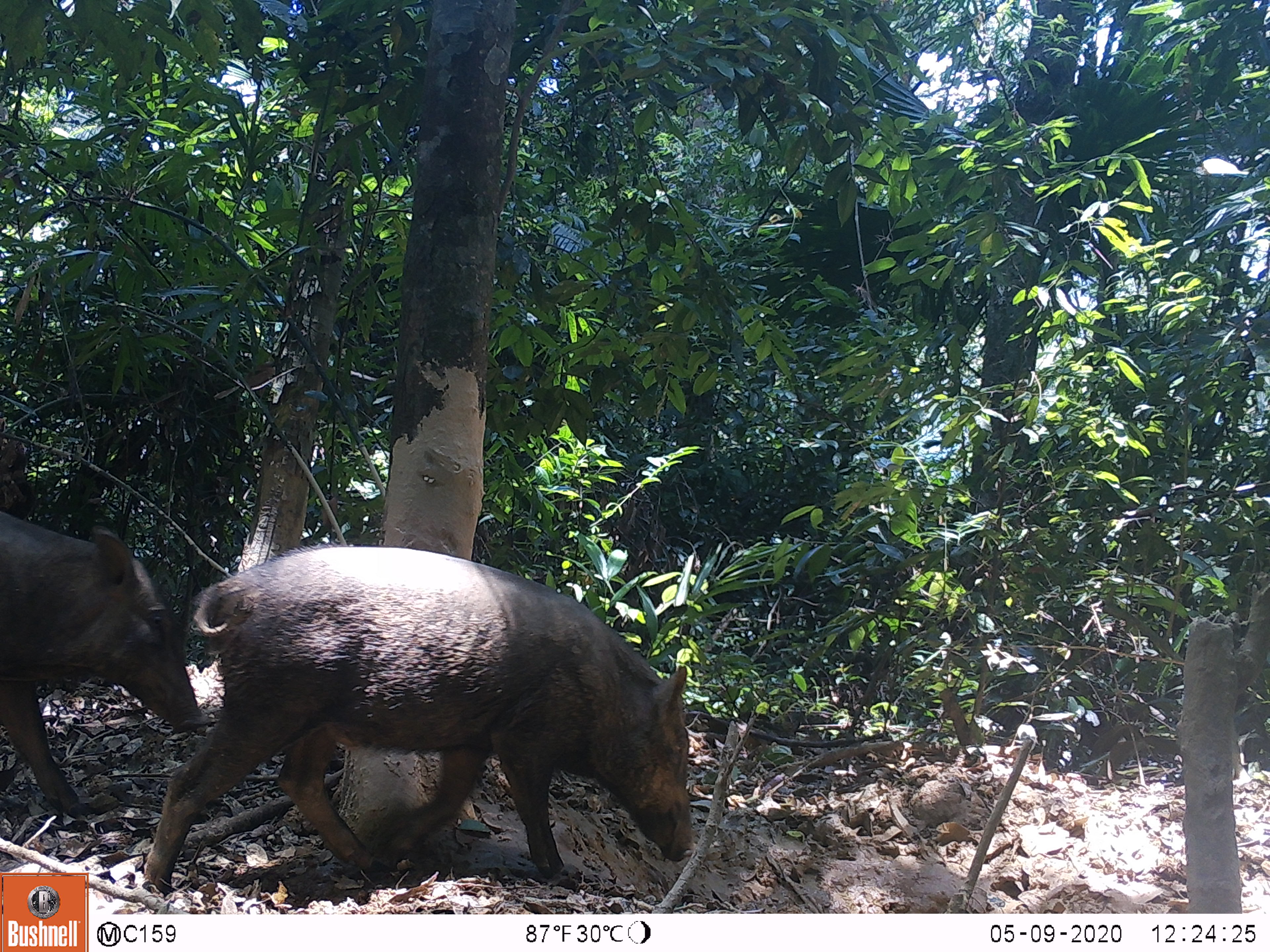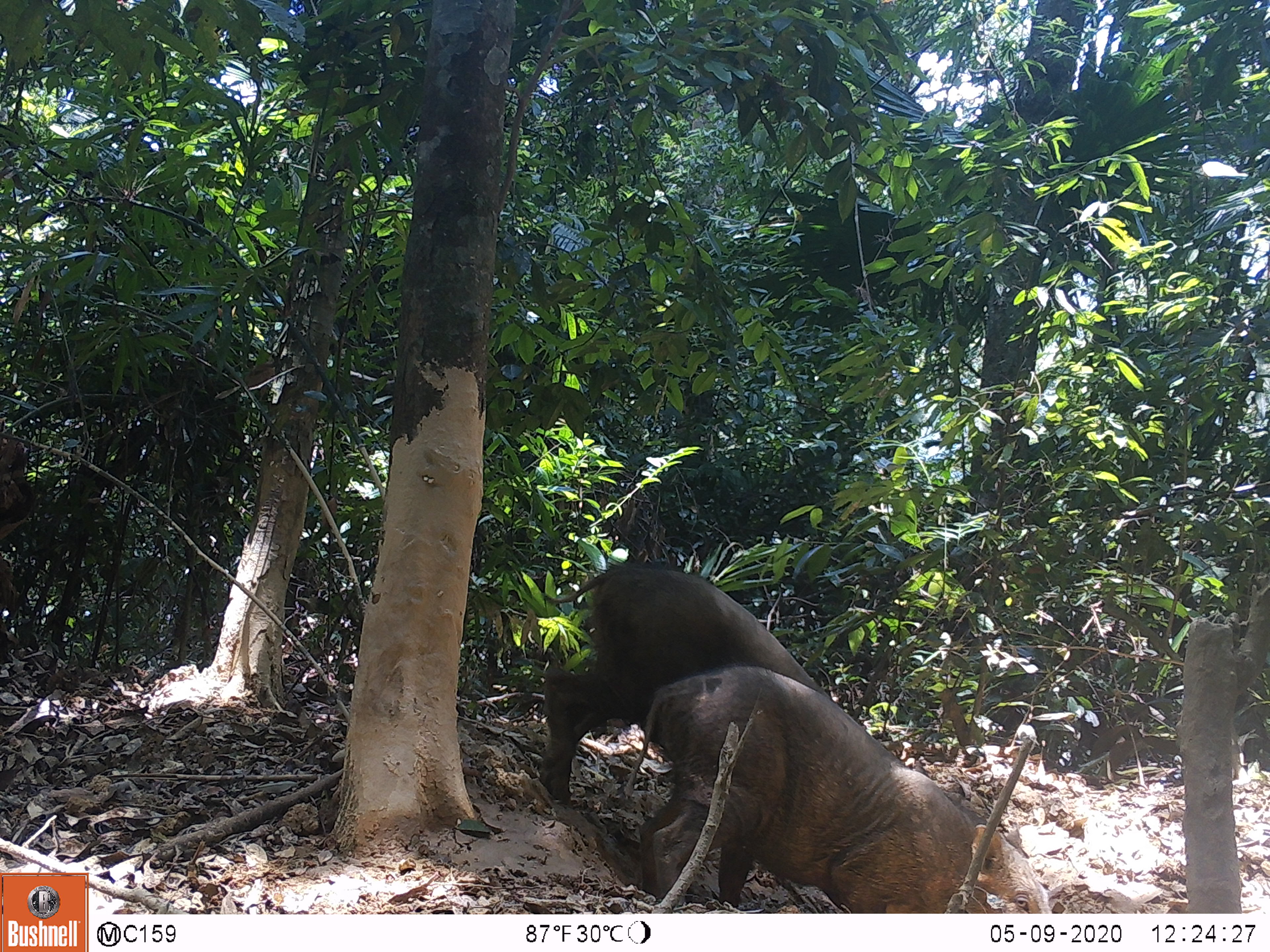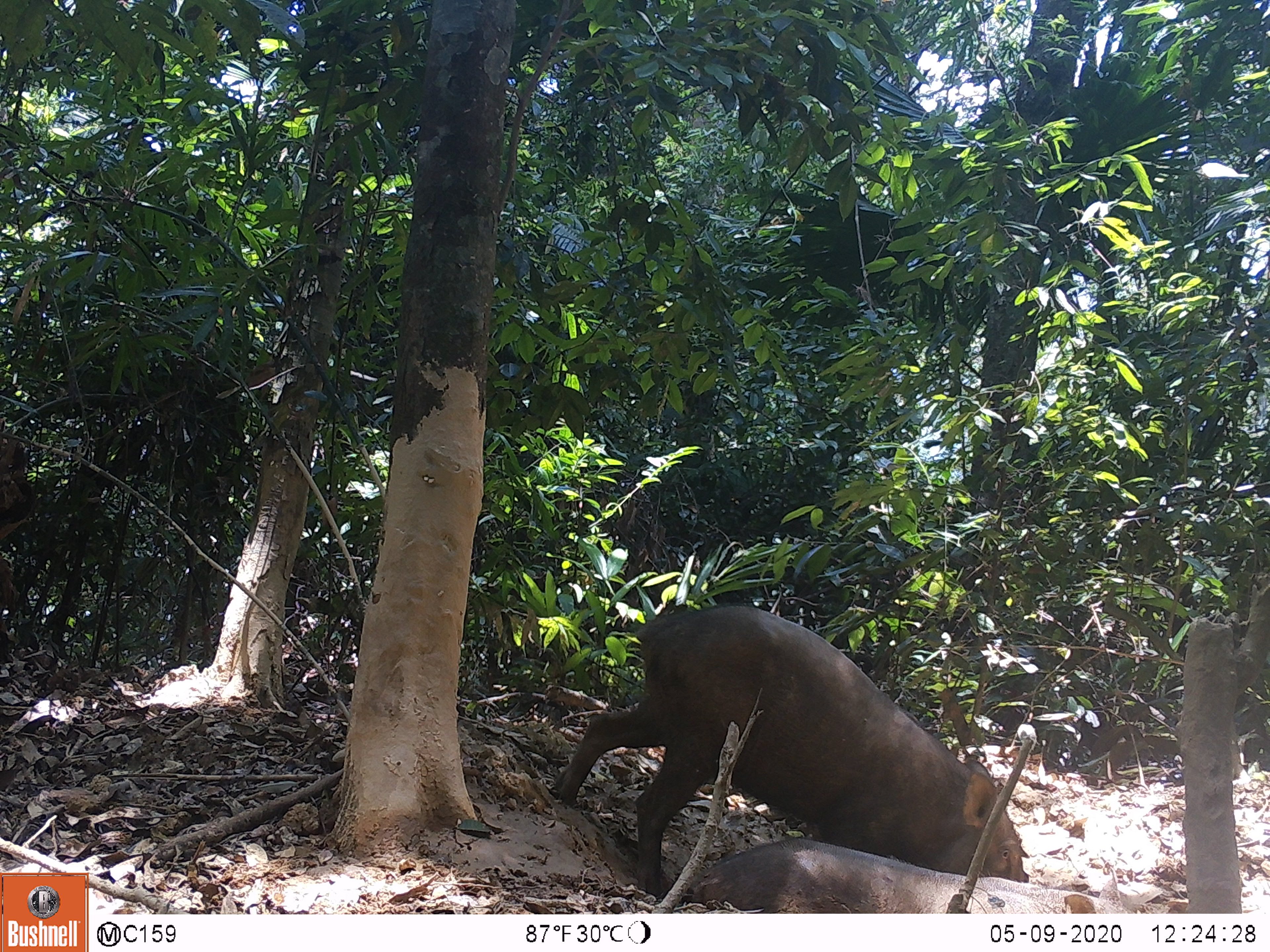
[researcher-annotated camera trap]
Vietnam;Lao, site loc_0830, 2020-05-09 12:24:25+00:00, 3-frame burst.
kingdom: Animalia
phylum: Chordata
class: Mammalia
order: Artiodactyla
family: Suidae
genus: Sus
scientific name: Sus scrofa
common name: eurasian wild pig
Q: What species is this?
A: Eurasian wild pig (Sus scrofa).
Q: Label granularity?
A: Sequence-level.